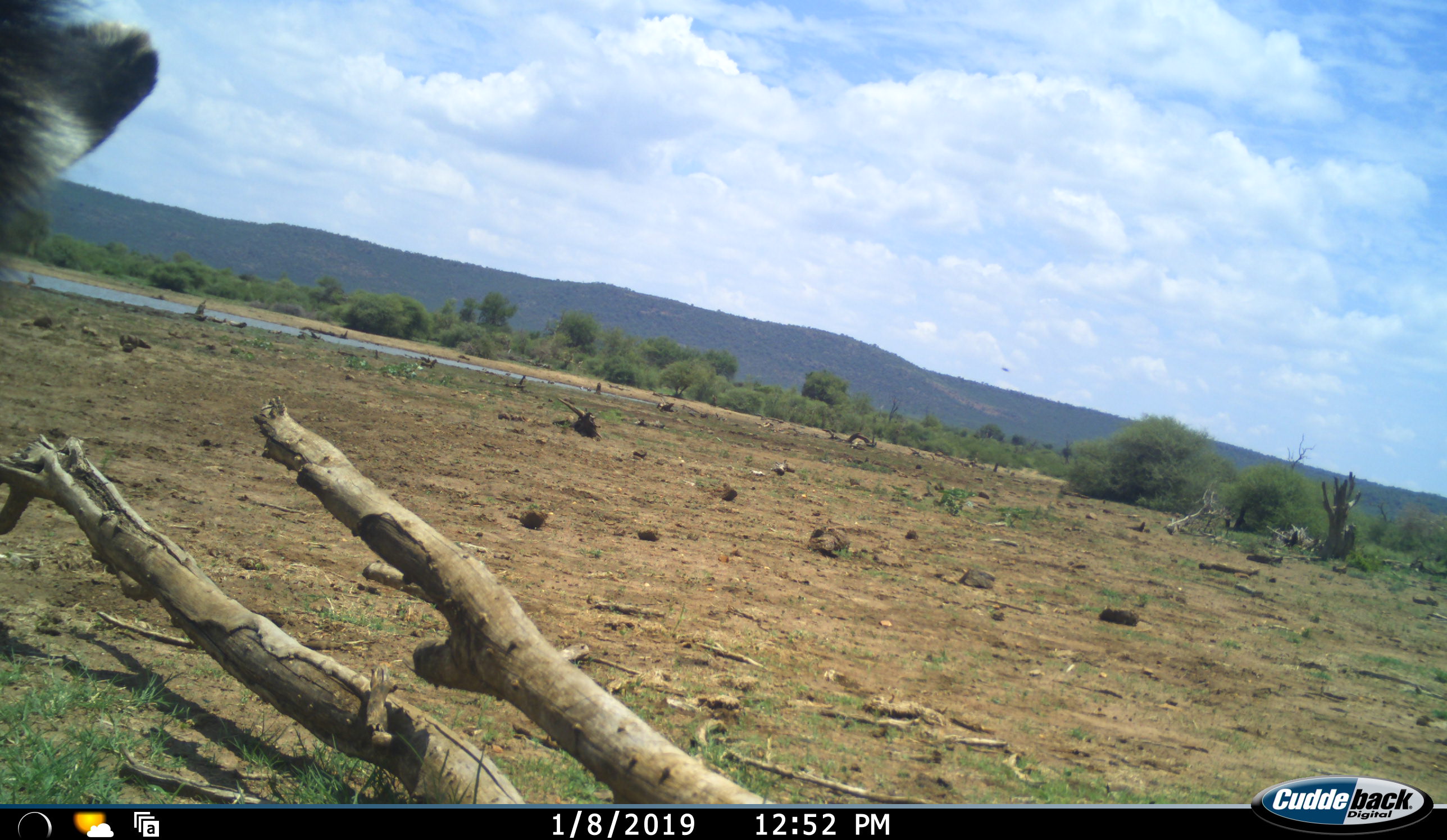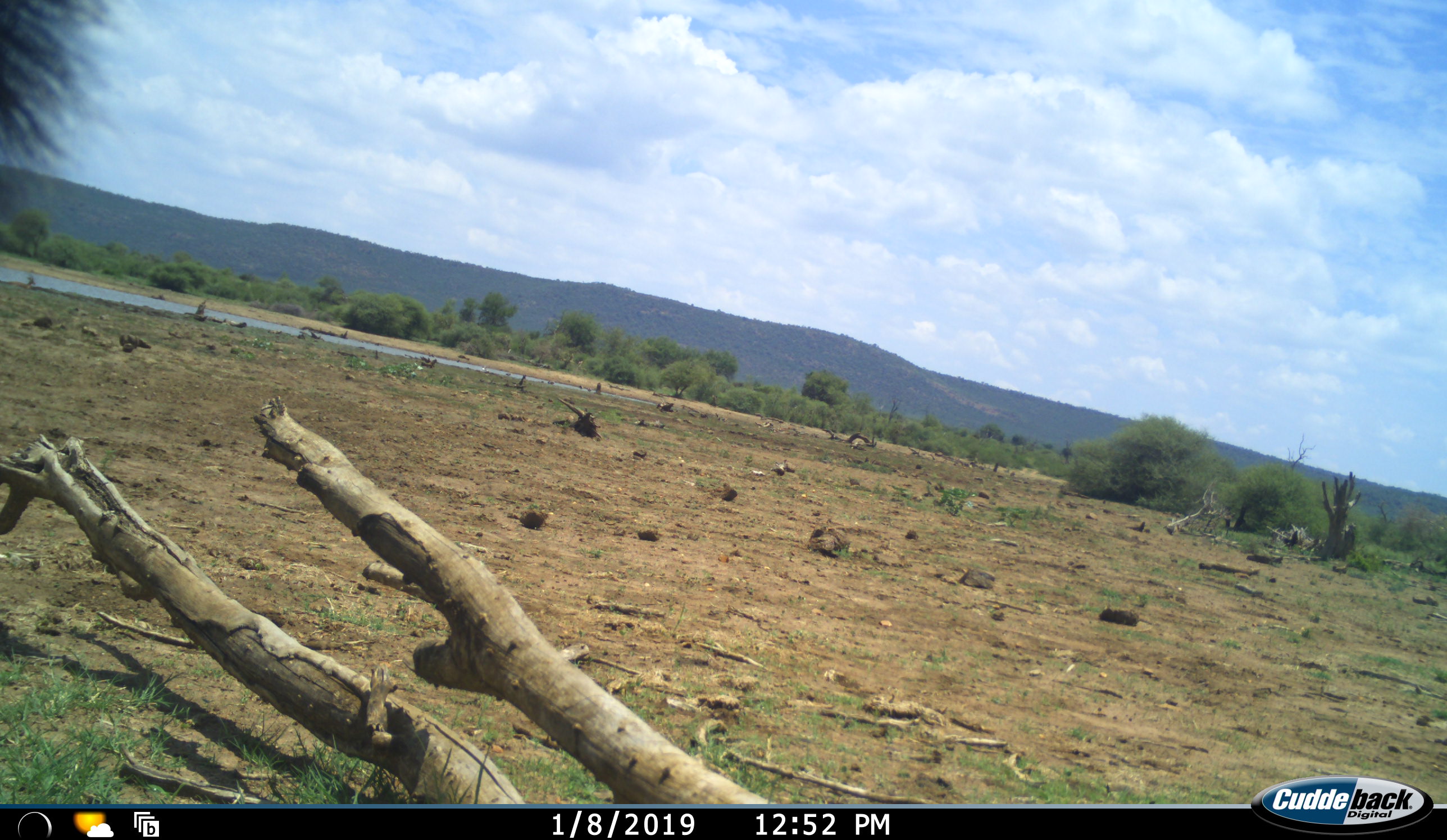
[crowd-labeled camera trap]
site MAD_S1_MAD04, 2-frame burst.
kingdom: Animalia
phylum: Chordata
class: Mammalia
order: Perissodactyla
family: Equidae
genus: Equus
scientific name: Equus quagga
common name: plains zebra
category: zebraplains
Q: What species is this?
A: Zebraplains (plains zebra) (Equus quagga).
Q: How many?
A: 1.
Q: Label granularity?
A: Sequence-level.